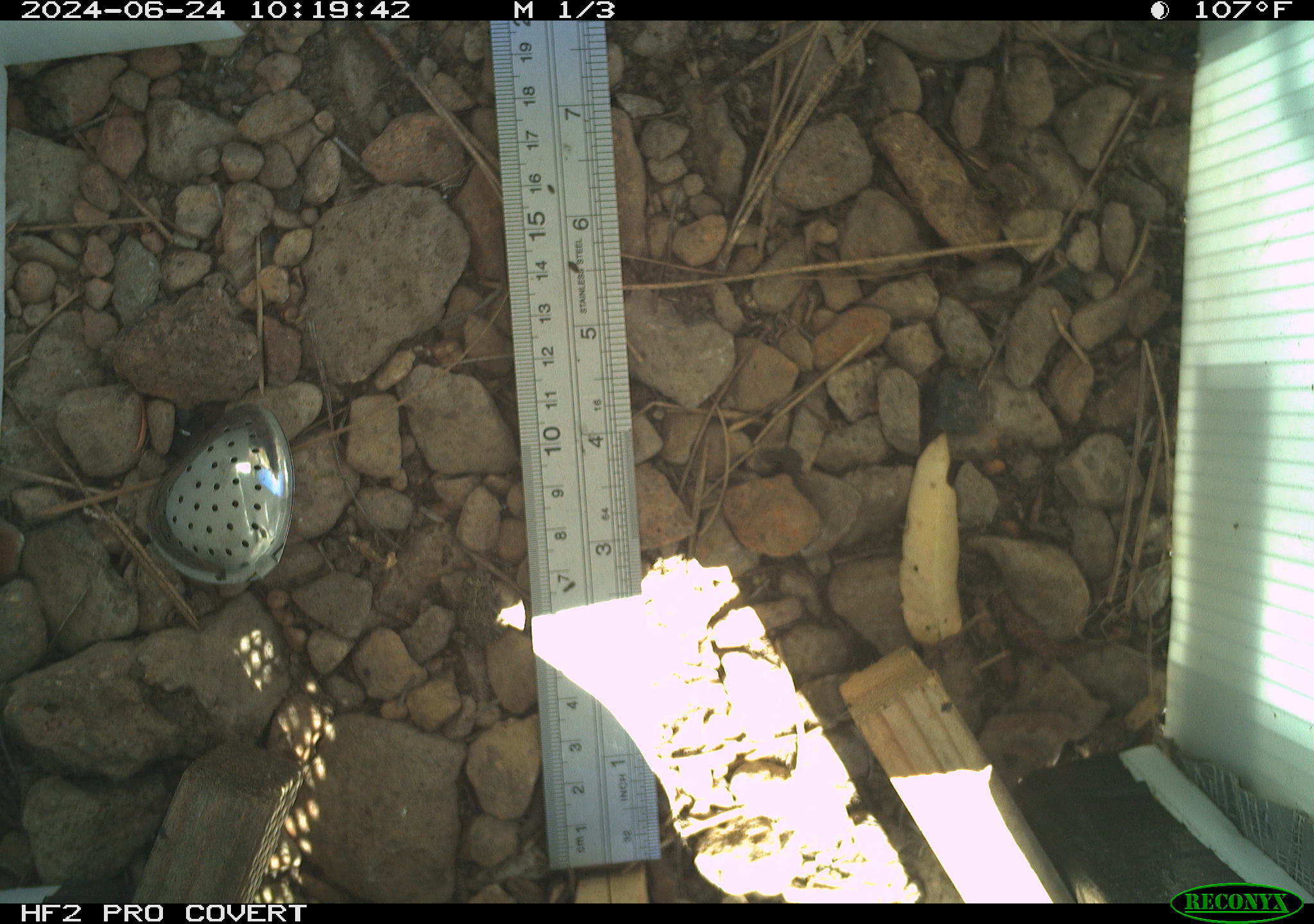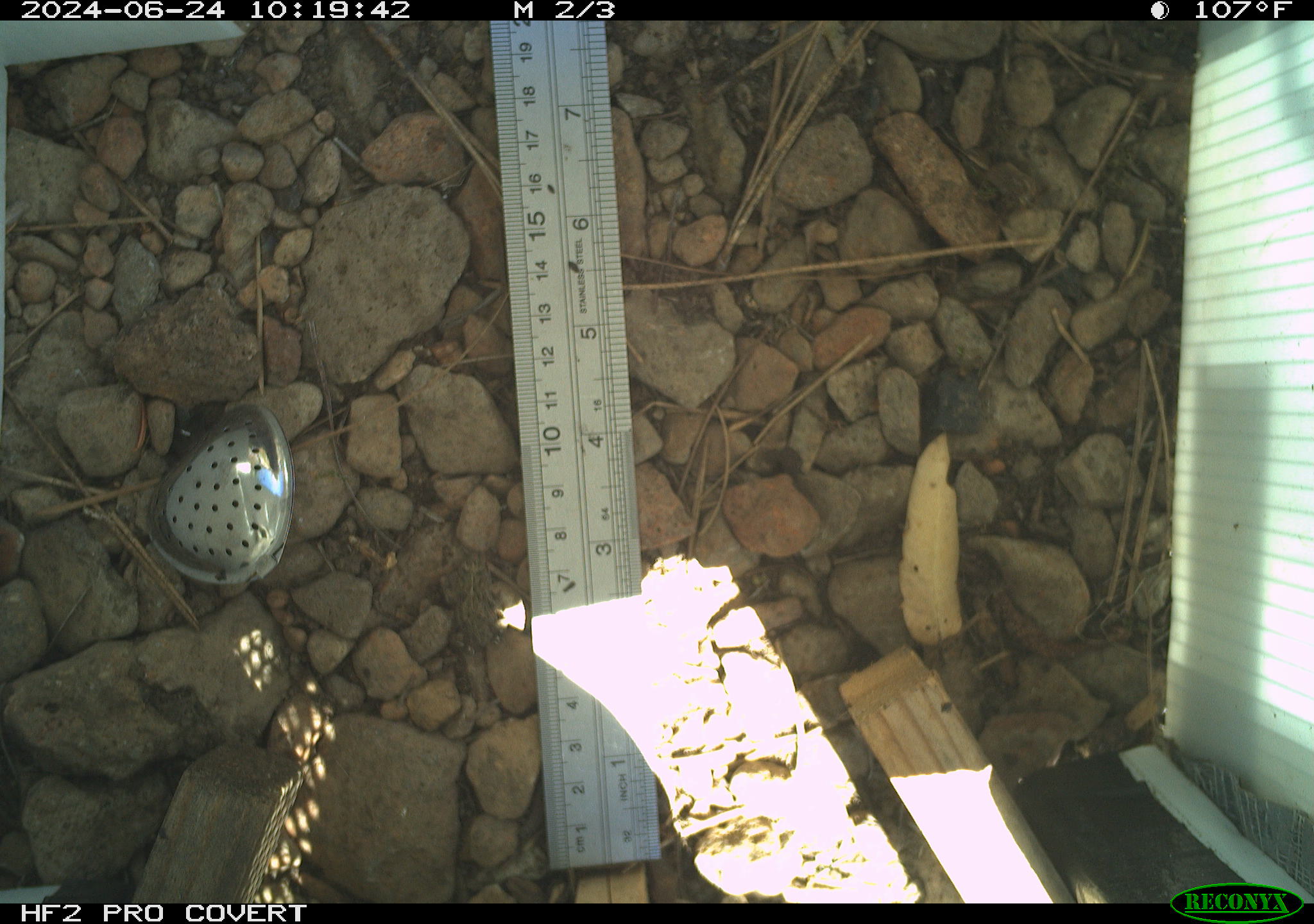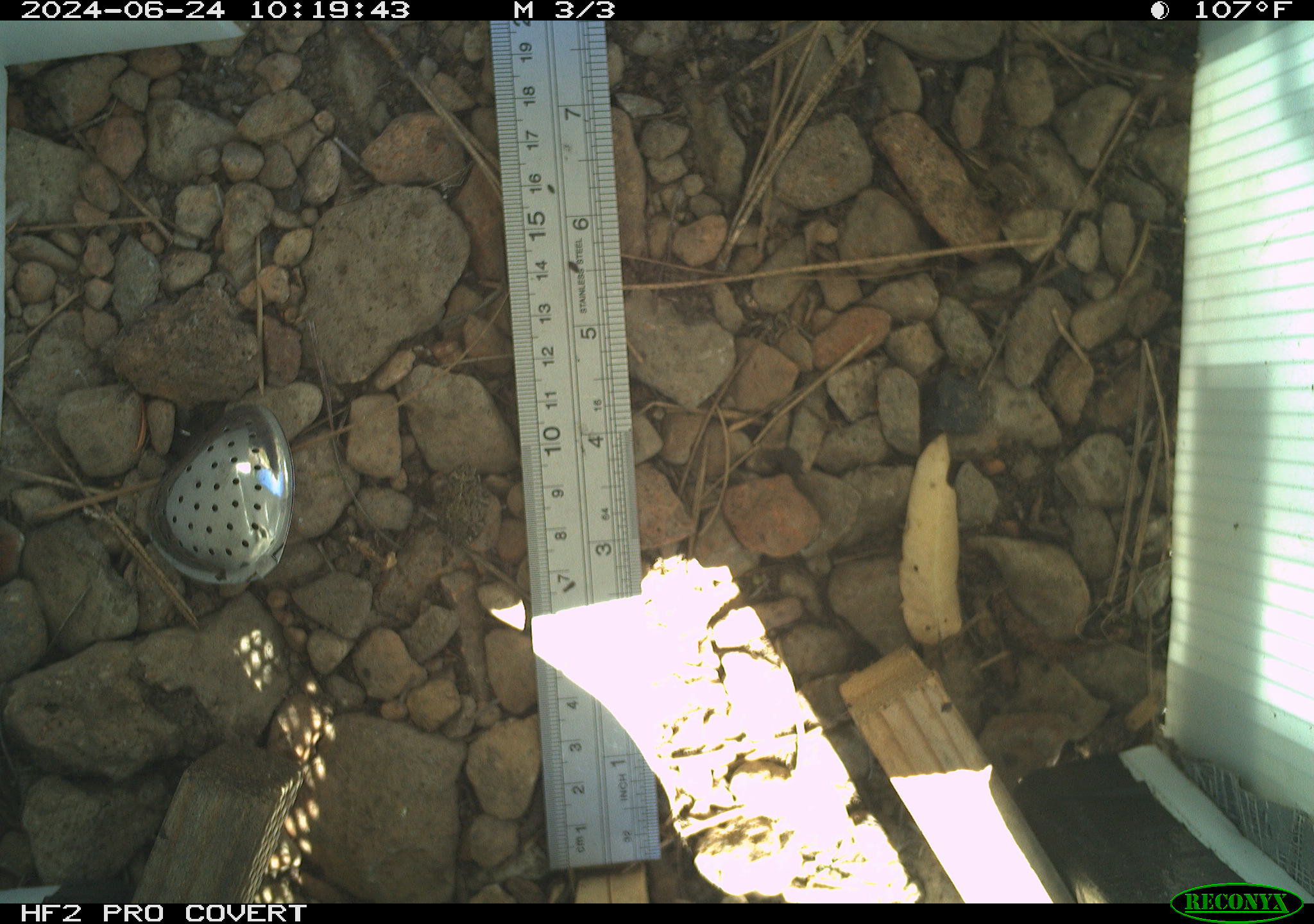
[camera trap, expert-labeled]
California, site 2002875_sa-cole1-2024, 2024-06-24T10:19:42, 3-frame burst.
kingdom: Animalia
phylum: Chordata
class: Amphibia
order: Anura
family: Bufonidae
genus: Anaxyrus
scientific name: Anaxyrus boreas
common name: western toad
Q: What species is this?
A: Western toad (Anaxyrus boreas).